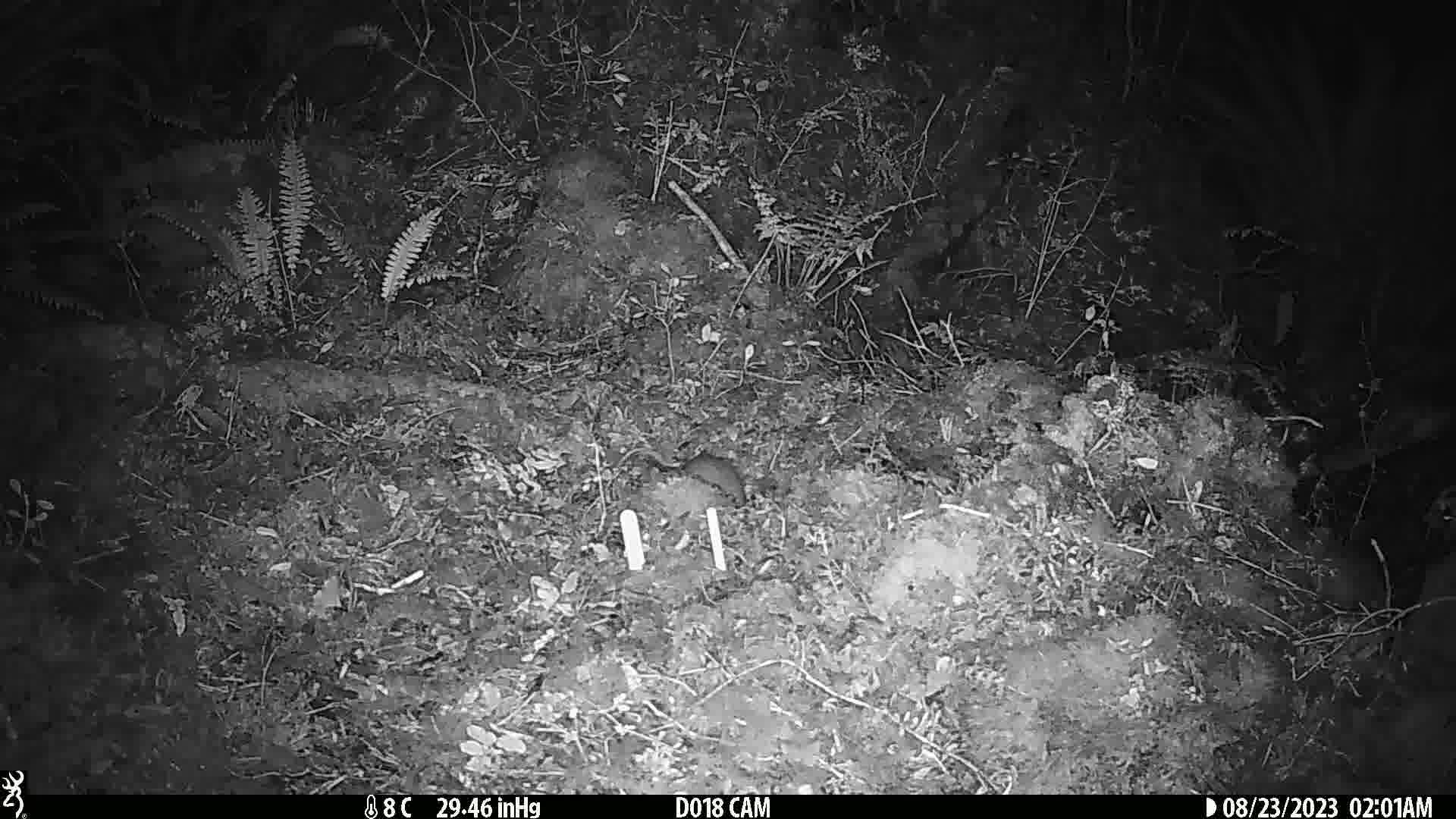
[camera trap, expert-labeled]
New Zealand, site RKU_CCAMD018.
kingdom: Animalia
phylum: Chordata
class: Mammalia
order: Rodentia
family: Muridae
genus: Rattus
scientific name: Rattus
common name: rat